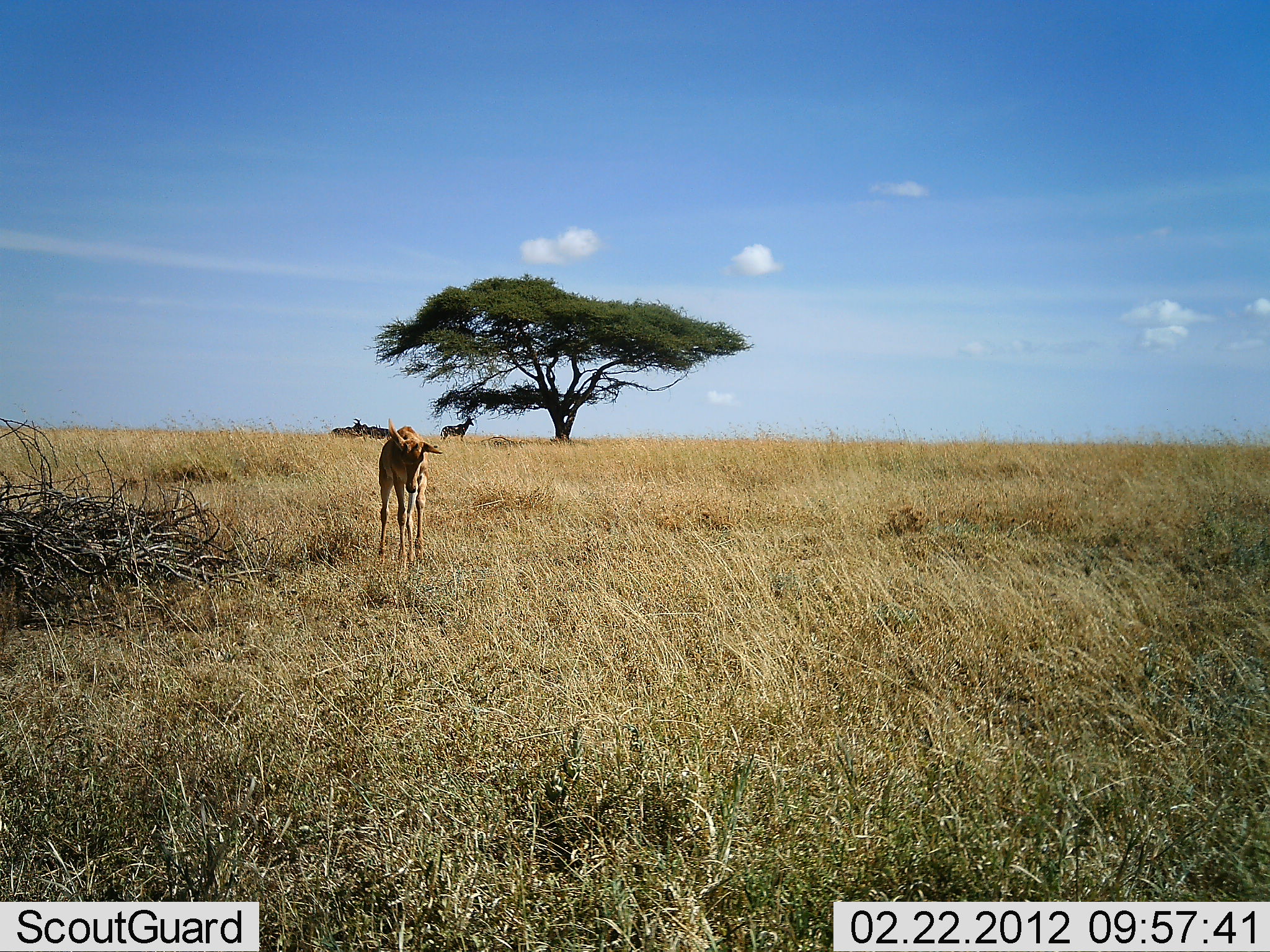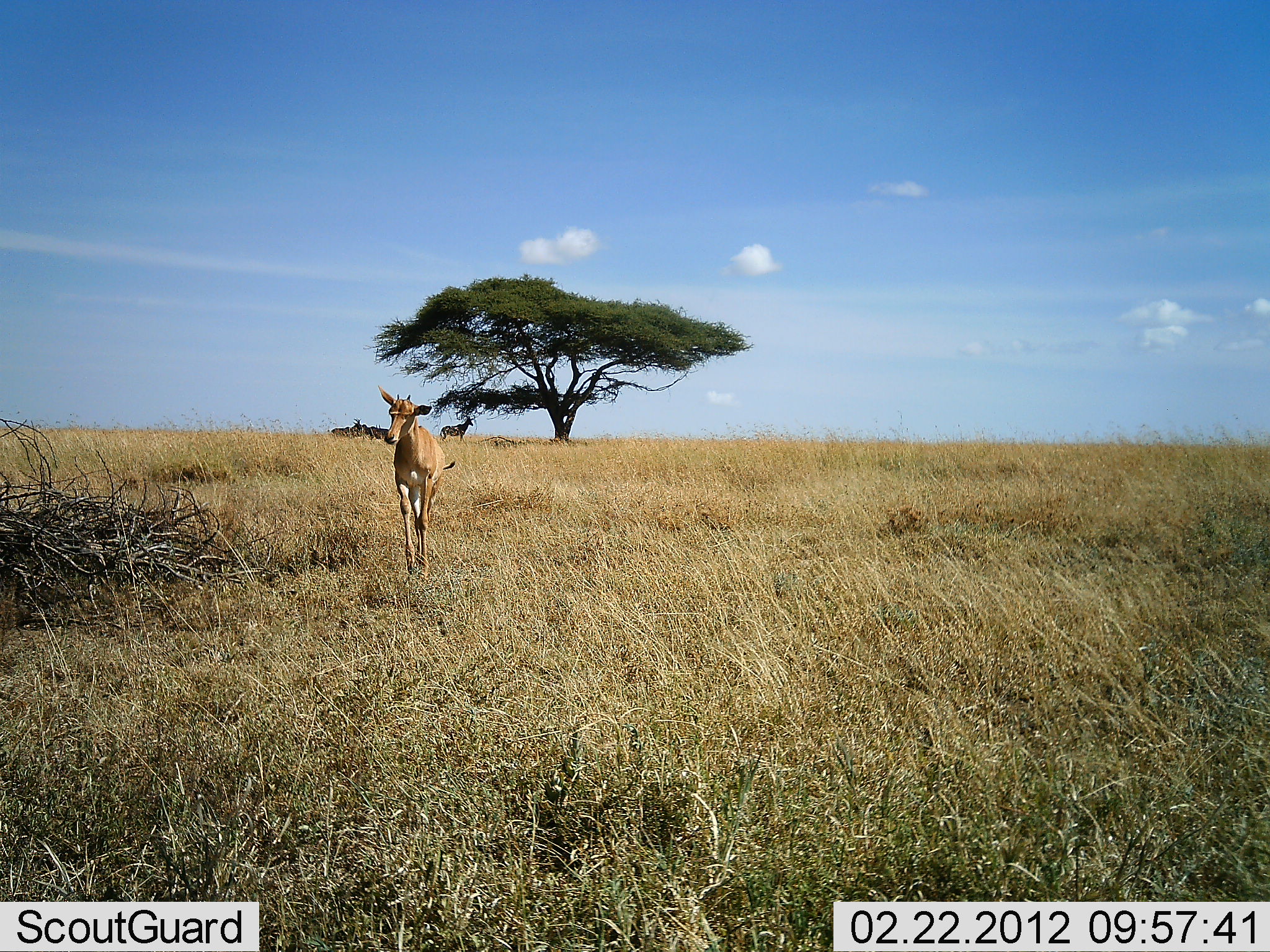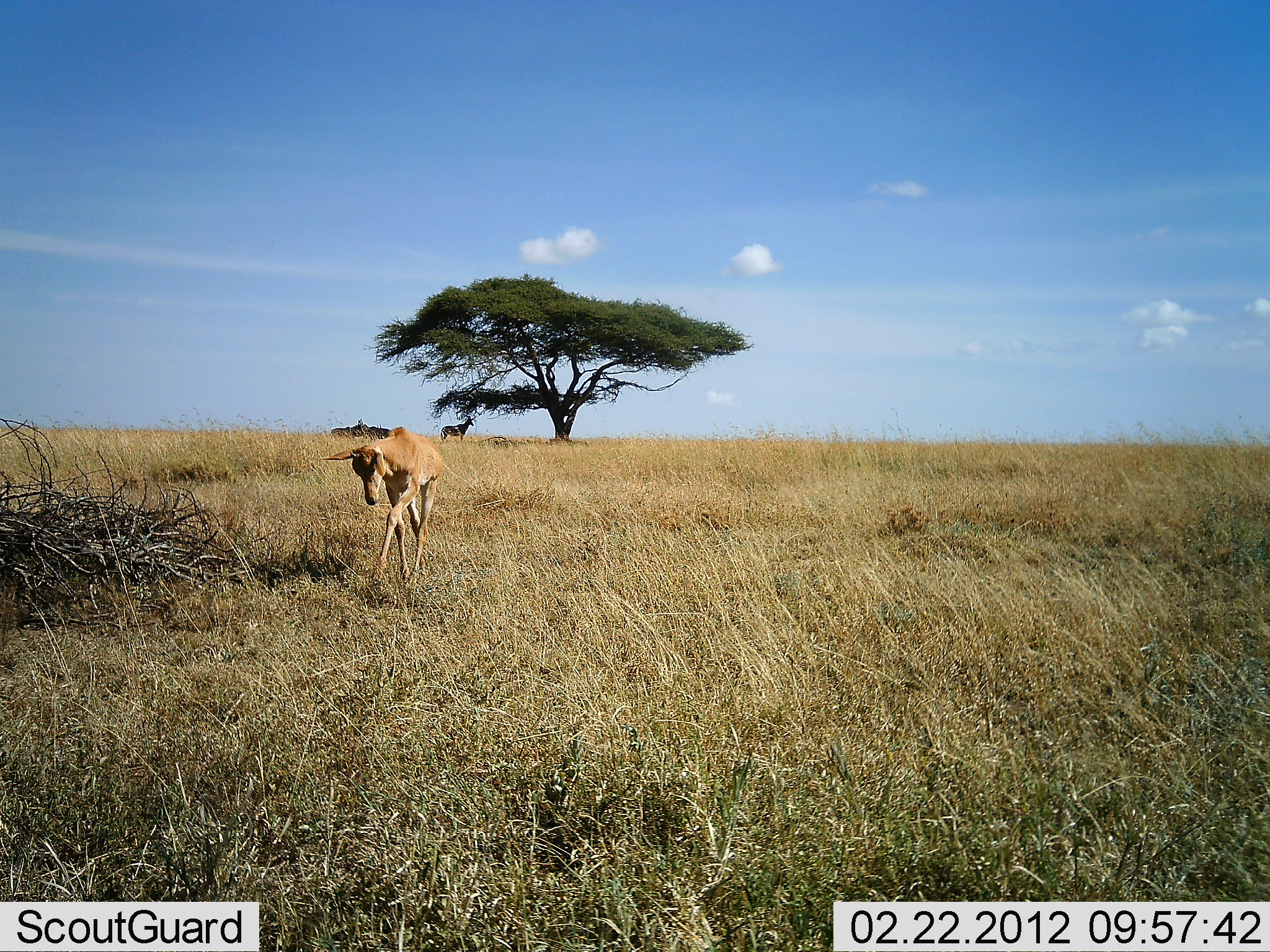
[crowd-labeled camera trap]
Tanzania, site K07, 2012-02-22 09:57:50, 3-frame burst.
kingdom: Animalia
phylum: Chordata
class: Mammalia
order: Artiodactyla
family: Bovidae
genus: Alcelaphus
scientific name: Alcelaphus buselaphus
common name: hartebeest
Hartebeest (Alcelaphus buselaphus), count 1. Behavior (volunteer vote fractions): standing 38%, resting 6%, moving 94%, interacting 0%. Young present (vote fraction): 75%. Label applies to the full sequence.